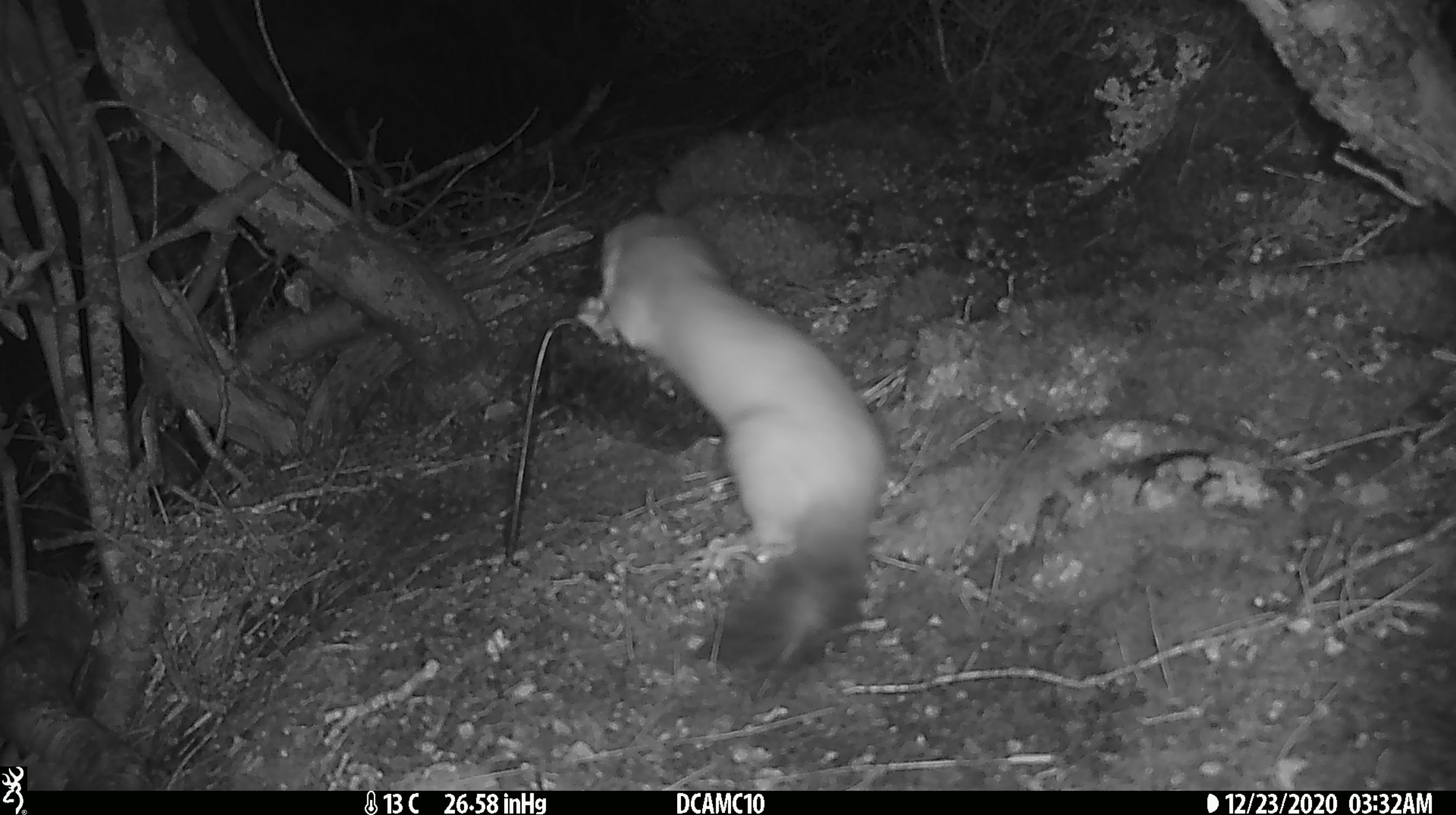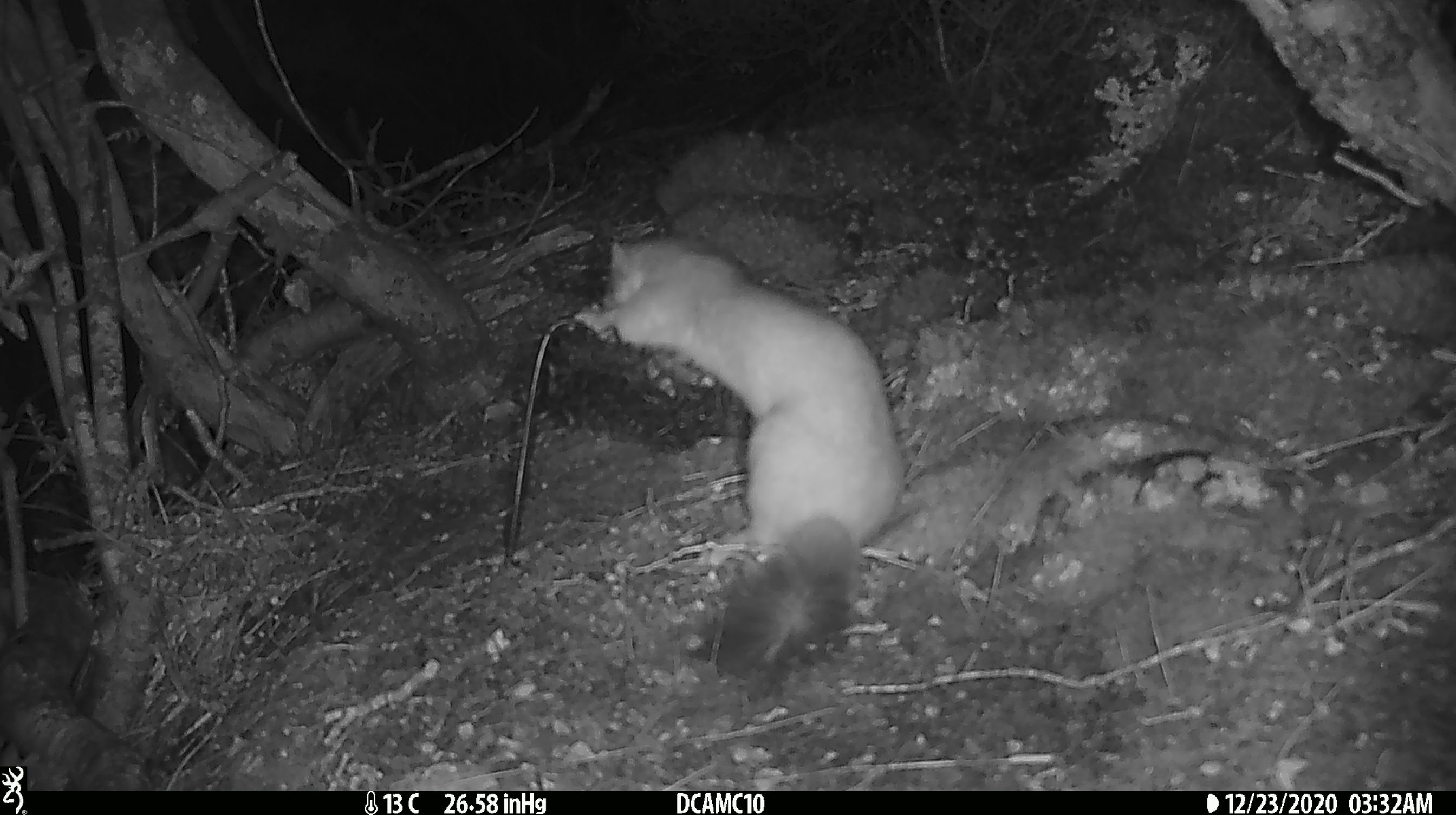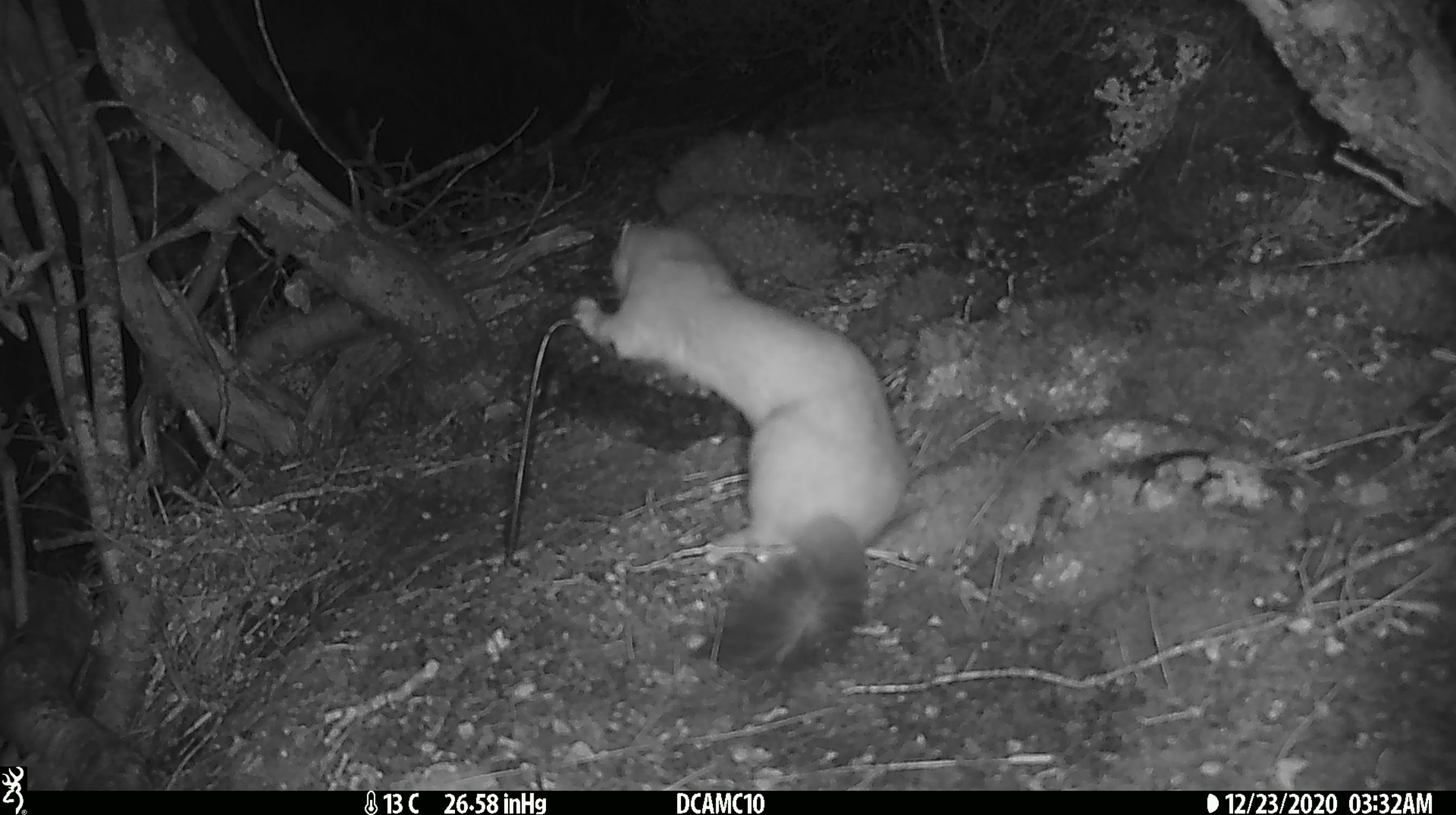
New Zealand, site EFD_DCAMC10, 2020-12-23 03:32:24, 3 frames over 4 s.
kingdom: Animalia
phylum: Chordata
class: Mammalia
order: Carnivora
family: Mustelidae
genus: Mustela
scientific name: Mustela erminea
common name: stoat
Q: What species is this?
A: Stoat (Mustela erminea).